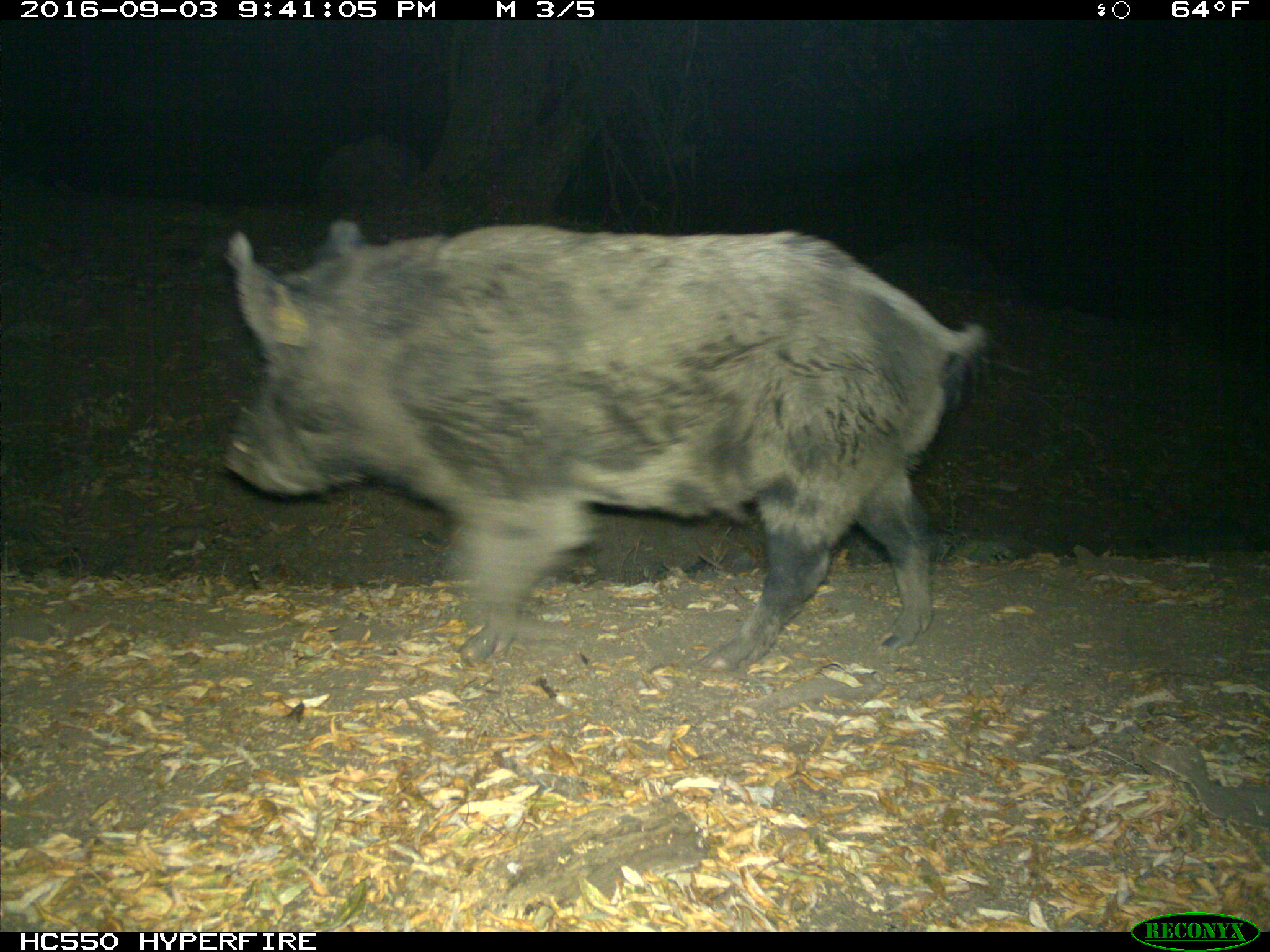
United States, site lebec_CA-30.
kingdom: Animalia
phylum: Chordata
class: Mammalia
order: Artiodactyla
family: Suidae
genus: Sus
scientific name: Sus scrofa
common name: wild boar